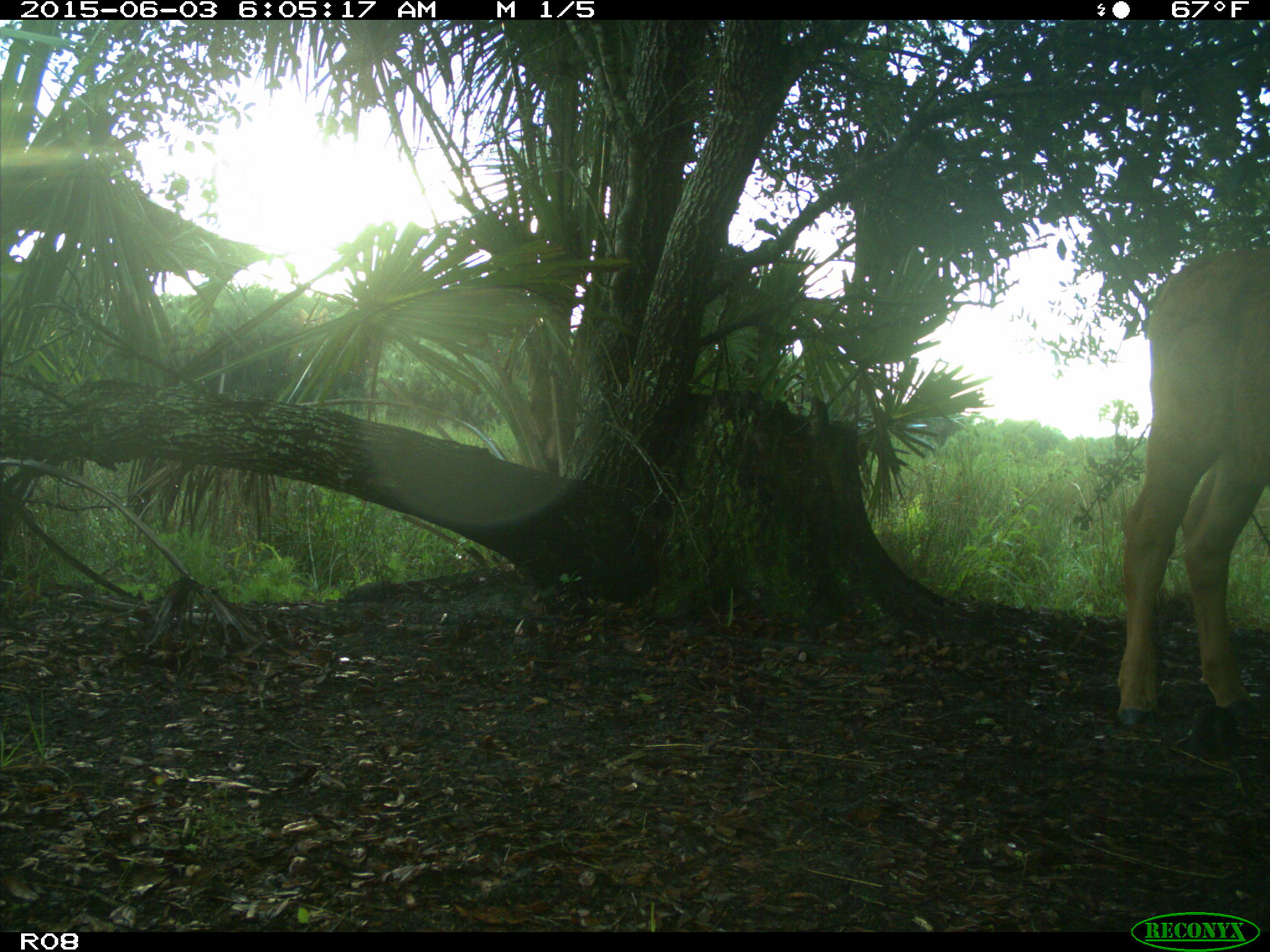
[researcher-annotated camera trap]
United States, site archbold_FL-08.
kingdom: Animalia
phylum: Chordata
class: Mammalia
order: Artiodactyla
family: Bovidae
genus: Bos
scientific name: Bos taurus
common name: domestic cow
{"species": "Bos taurus (domestic cow)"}